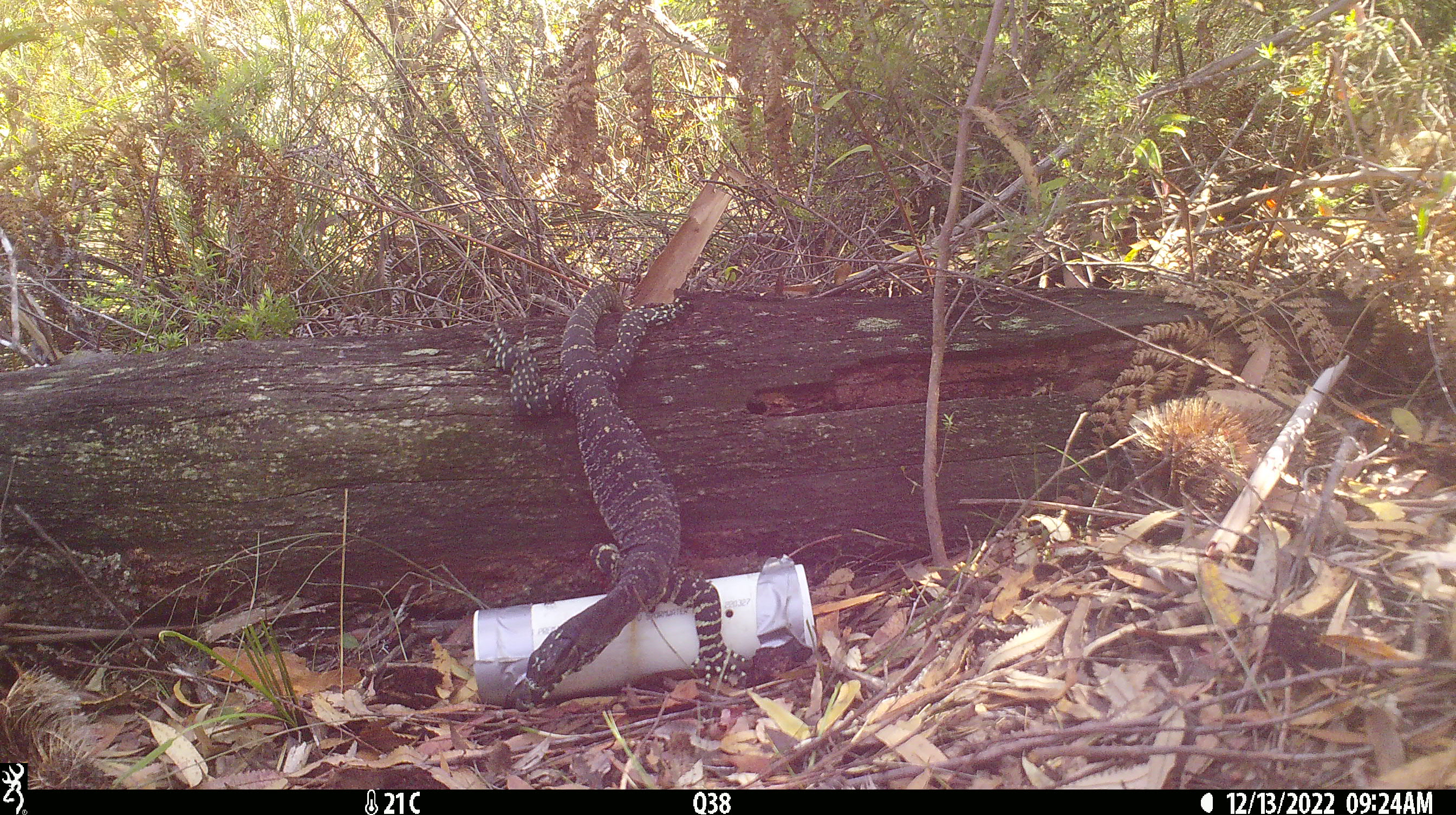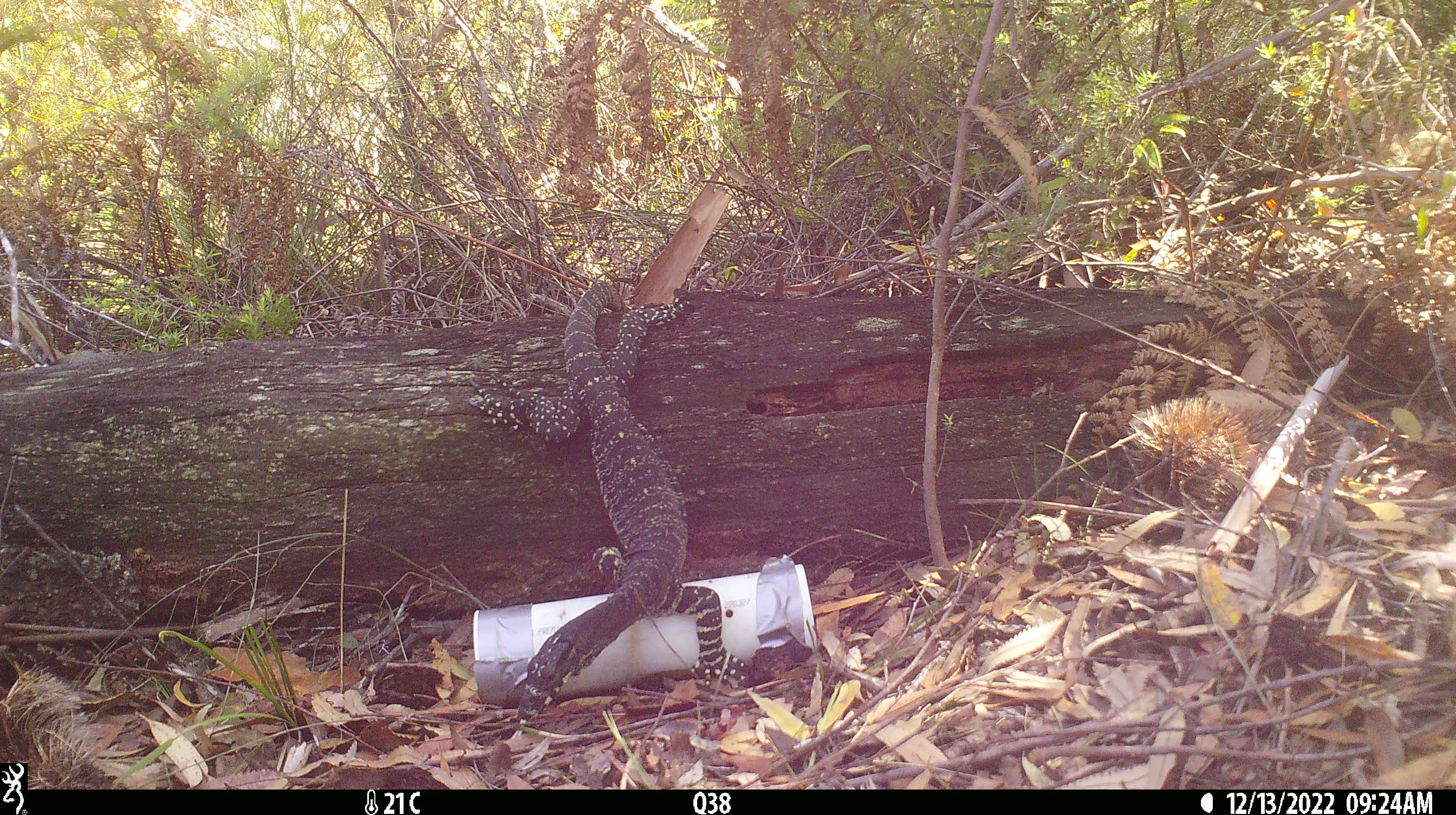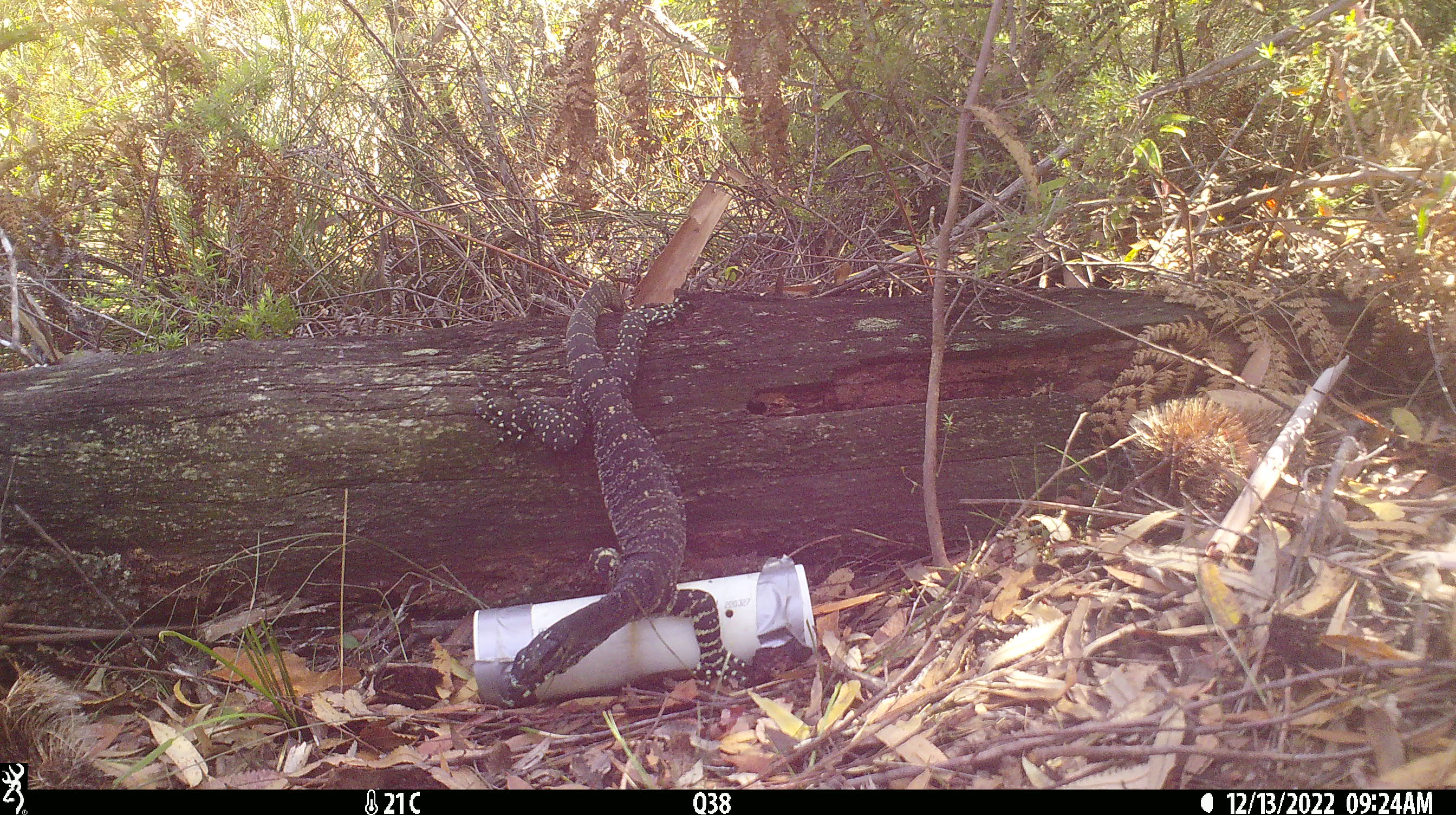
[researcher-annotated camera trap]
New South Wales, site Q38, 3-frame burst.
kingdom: Animalia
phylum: Chordata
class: Reptilia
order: Squamata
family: Varanidae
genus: Varanus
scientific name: Varanus varius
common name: lace monitor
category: goanna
Goanna (lace monitor) (Varanus varius).